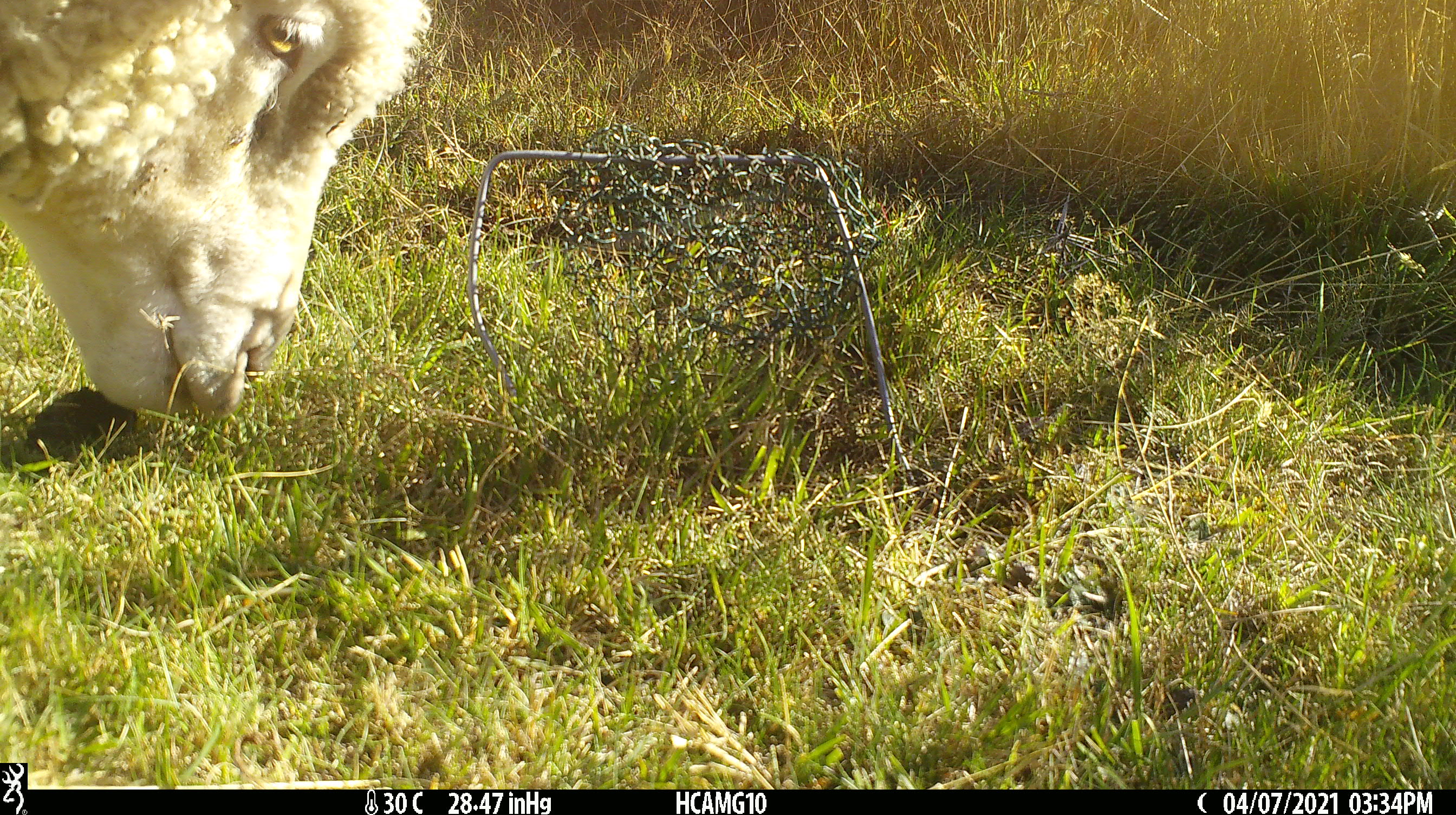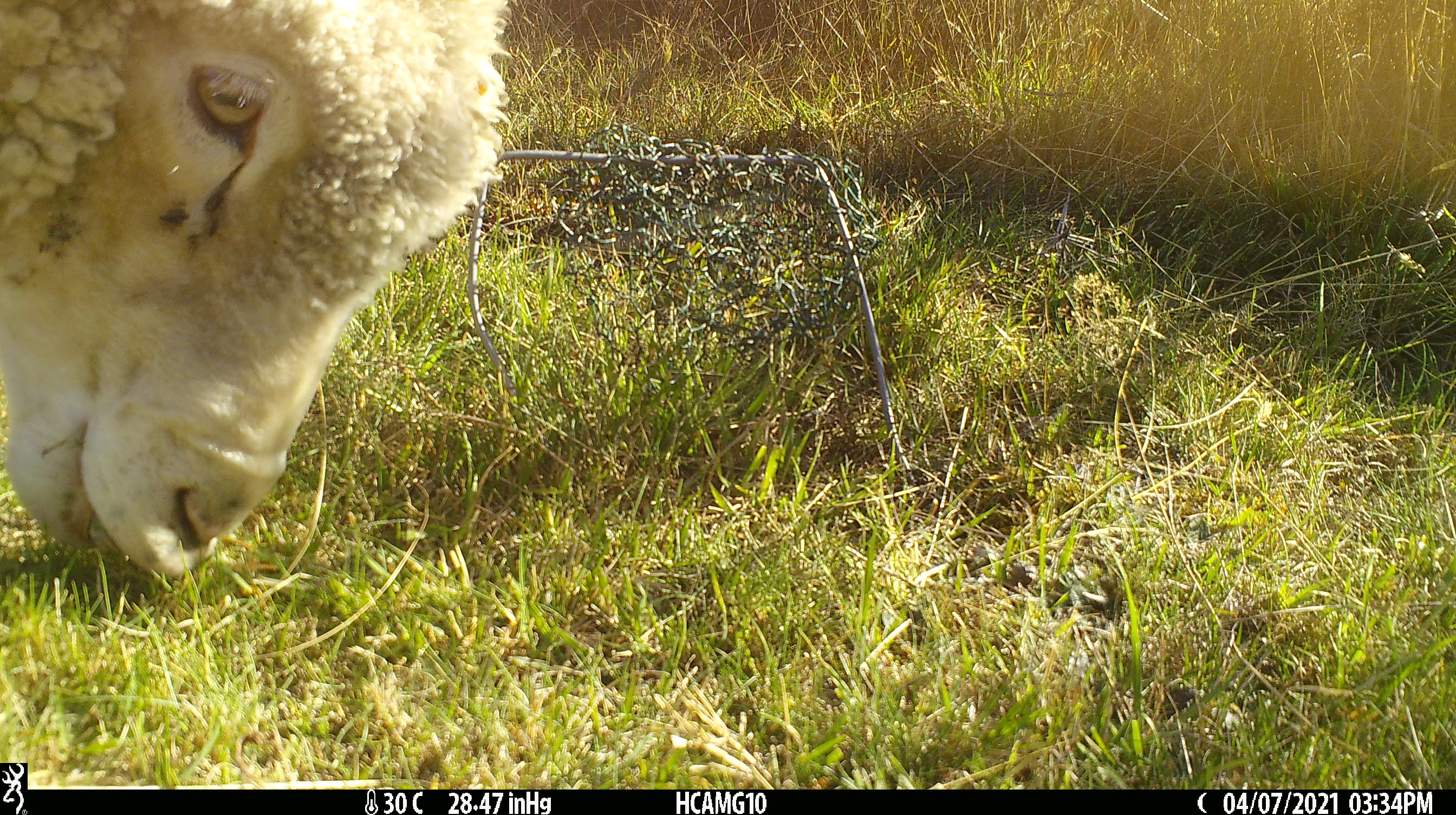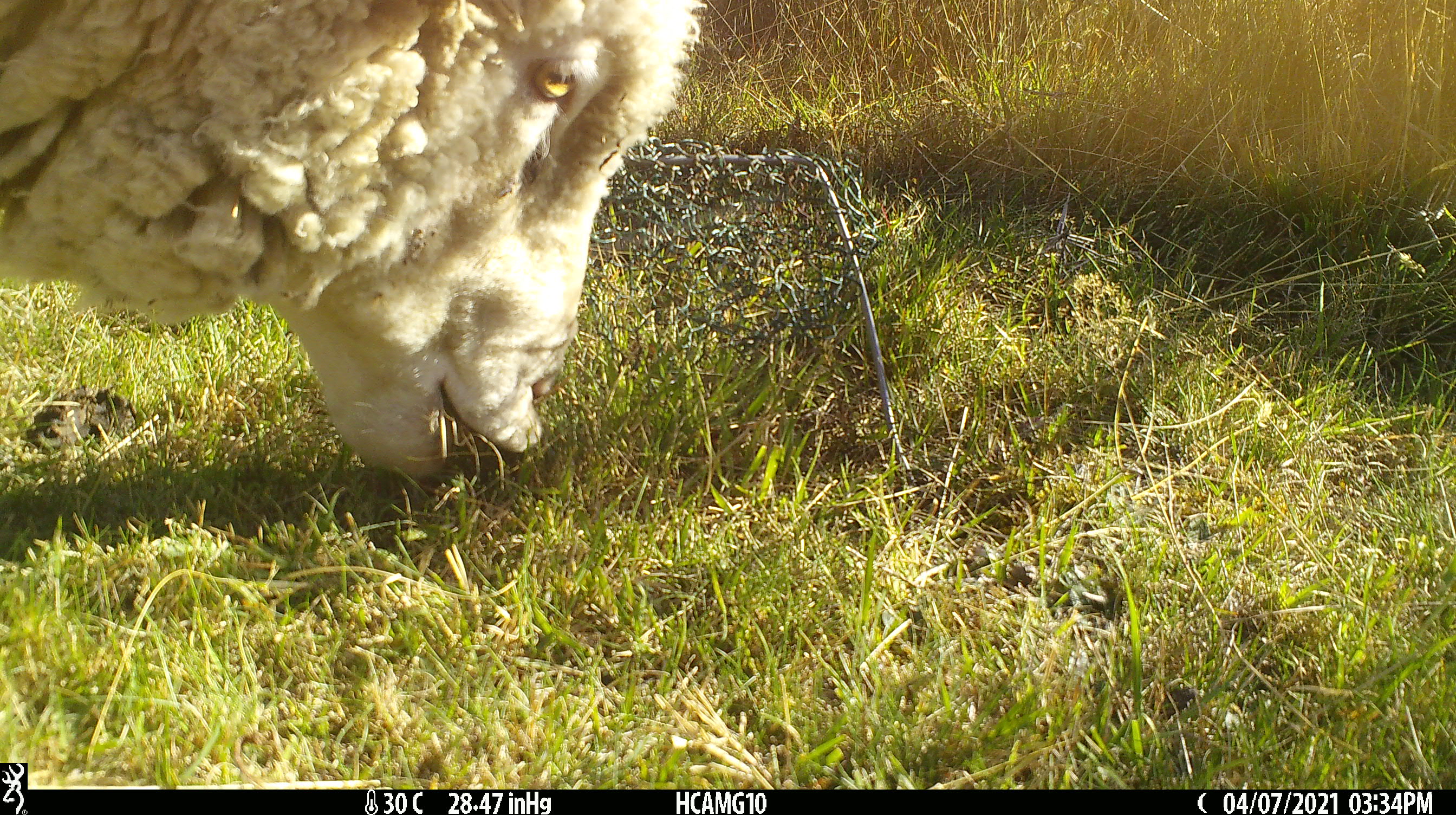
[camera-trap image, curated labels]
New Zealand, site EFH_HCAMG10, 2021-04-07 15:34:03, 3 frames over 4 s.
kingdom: Animalia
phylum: Chordata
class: Mammalia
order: Artiodactyla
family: Bovidae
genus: Ovis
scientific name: Ovis aries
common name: domestic sheep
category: sheep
Sheep (domestic sheep) (Ovis aries).